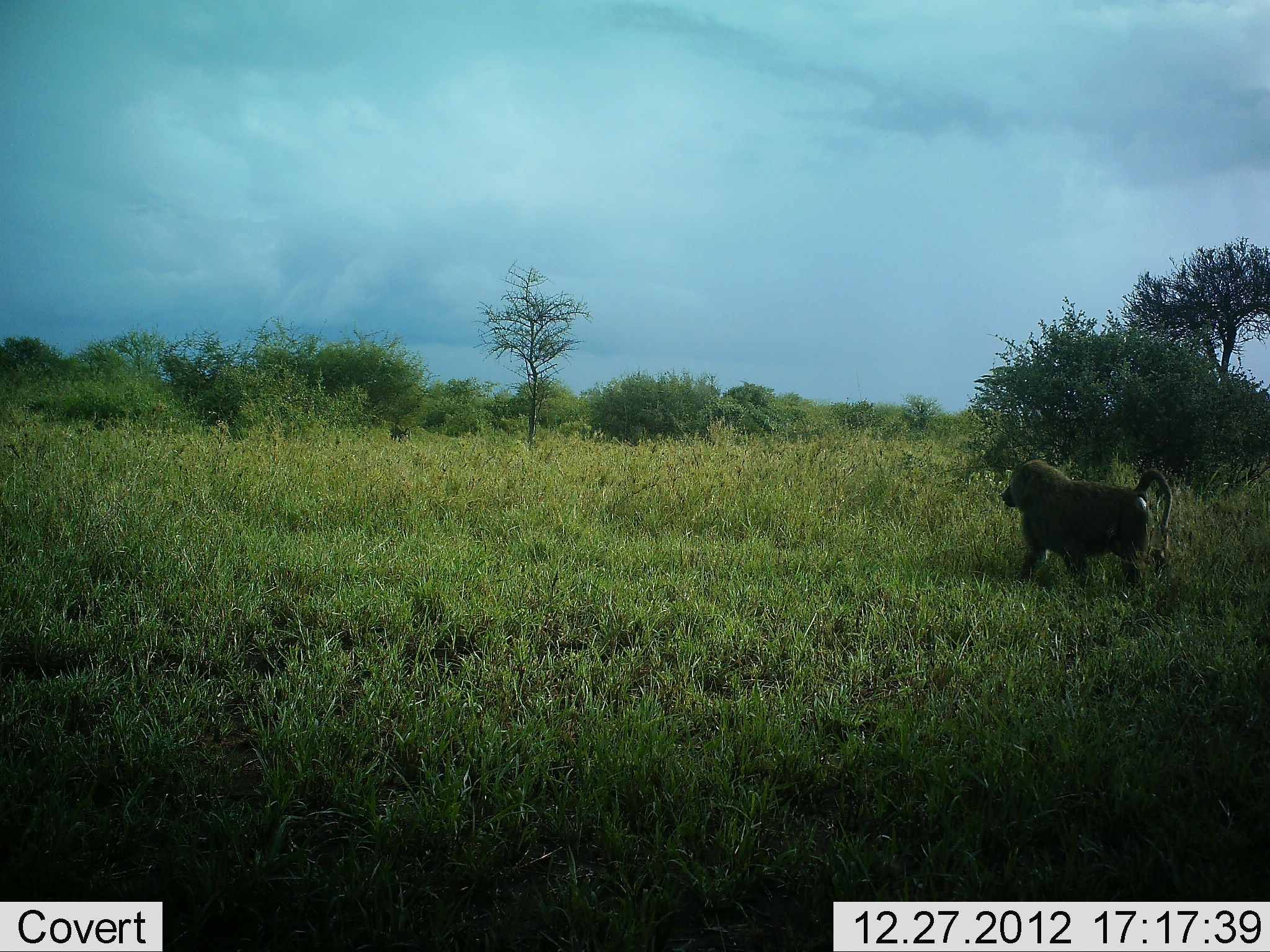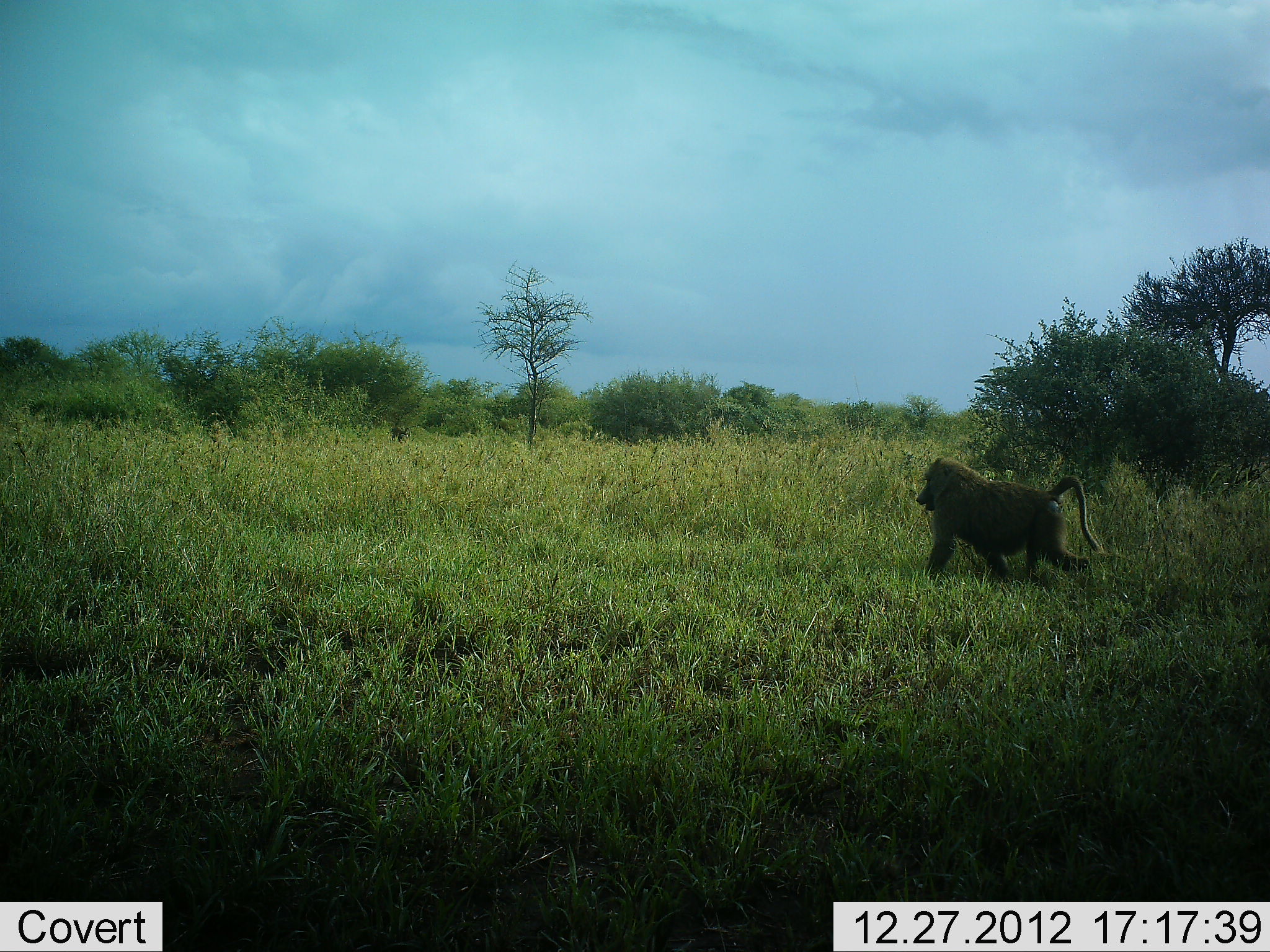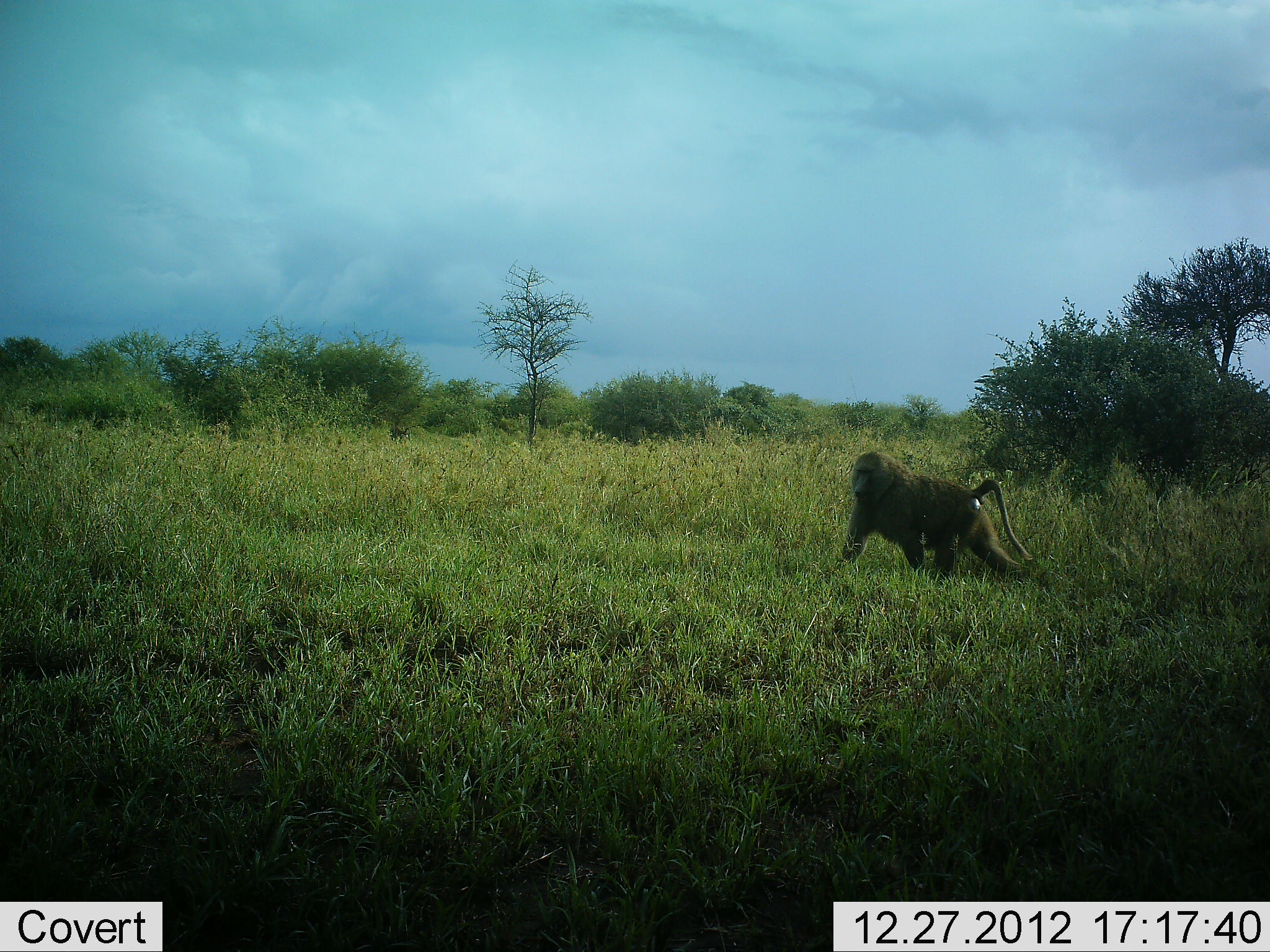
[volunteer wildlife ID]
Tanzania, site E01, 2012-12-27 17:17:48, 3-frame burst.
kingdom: Animalia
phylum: Chordata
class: Mammalia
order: Primates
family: Cercopithecidae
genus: Papio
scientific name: Papio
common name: baboon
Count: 1.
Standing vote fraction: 4%.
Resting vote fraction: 0%.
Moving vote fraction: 100%.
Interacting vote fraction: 0%.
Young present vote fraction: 0%.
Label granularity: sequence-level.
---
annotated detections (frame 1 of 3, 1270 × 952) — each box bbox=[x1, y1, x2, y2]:
animal: bbox=[999, 459, 1172, 599]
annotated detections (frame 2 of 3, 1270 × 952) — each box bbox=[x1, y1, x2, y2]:
animal: bbox=[915, 456, 1104, 604]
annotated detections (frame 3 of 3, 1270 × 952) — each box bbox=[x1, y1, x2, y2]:
animal: bbox=[840, 450, 1039, 591]